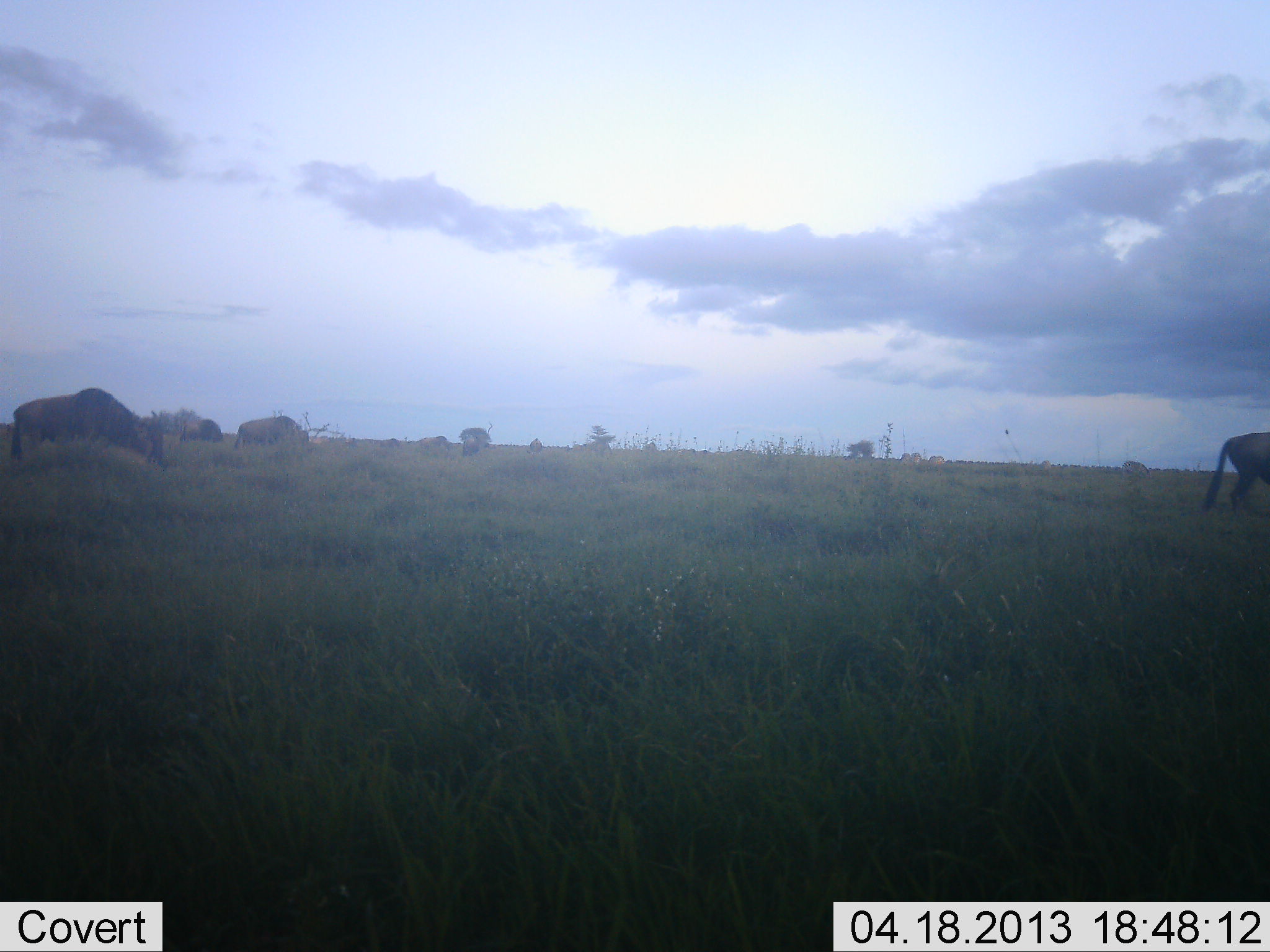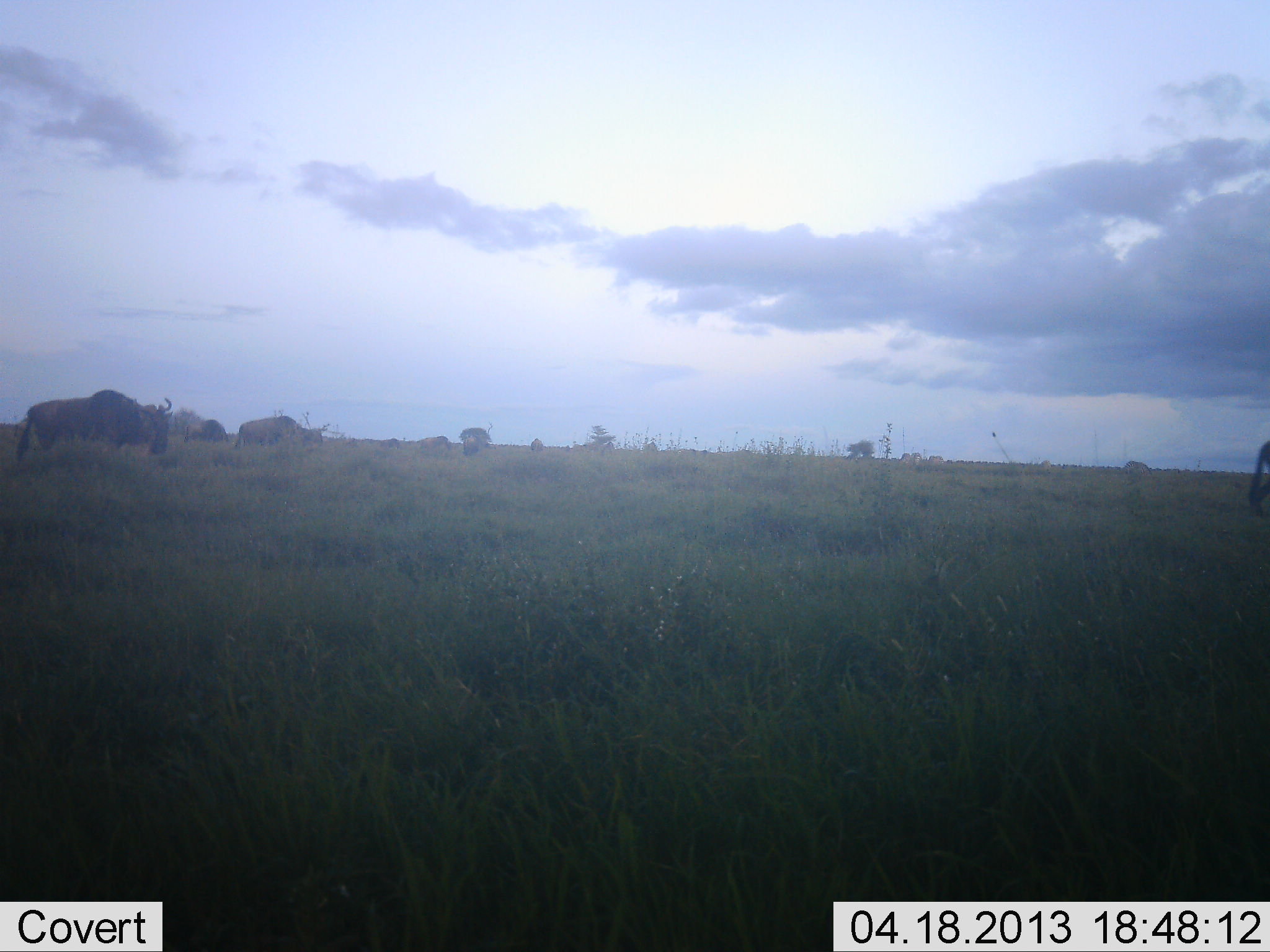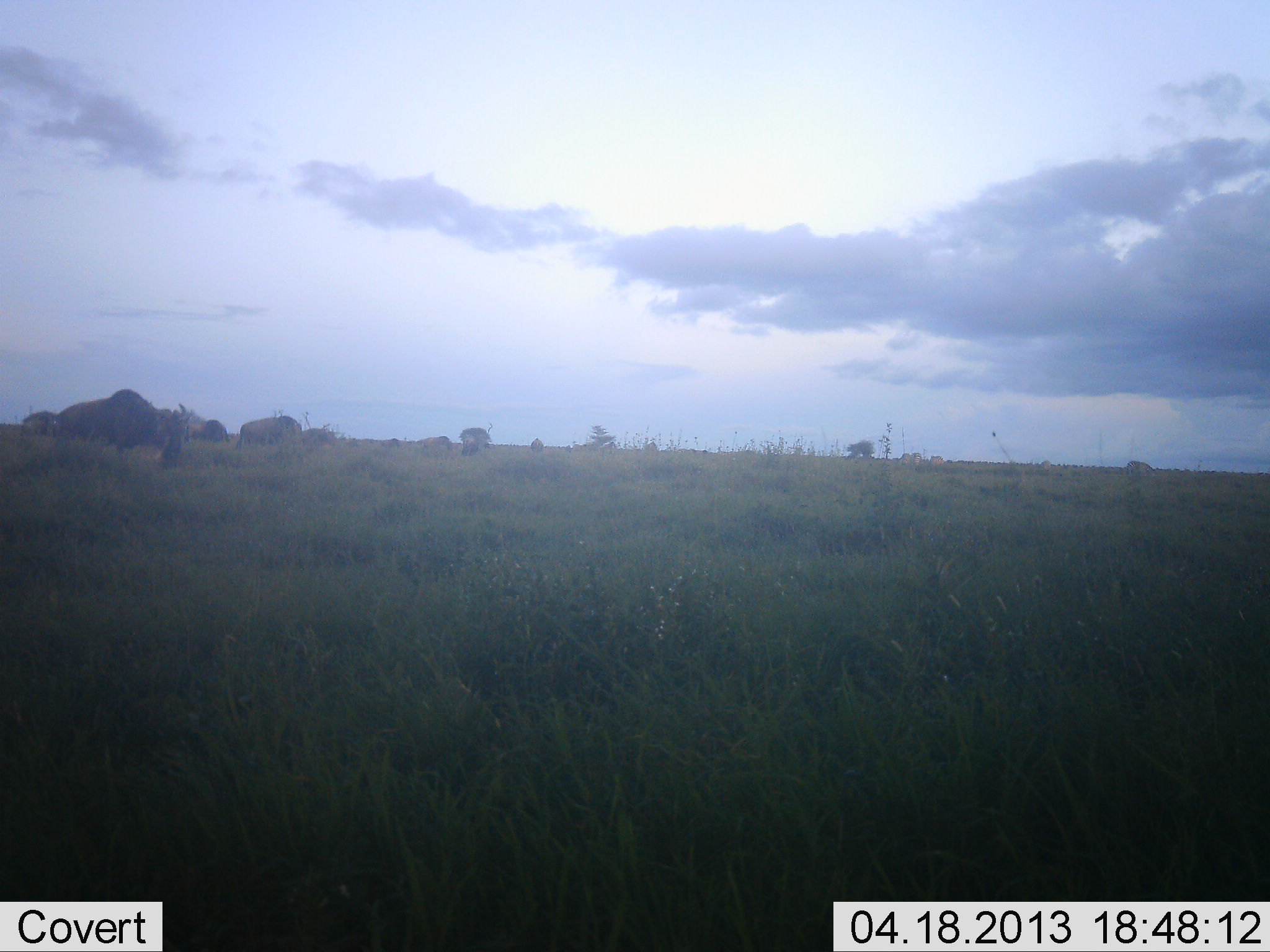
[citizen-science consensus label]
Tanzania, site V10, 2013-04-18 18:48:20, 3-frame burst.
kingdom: Animalia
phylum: Chordata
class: Mammalia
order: Artiodactyla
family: Bovidae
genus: Connochaetes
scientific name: Connochaetes taurinus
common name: blue wildebeest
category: wildebeest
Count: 5.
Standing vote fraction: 21%.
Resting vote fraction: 4%.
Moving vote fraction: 57%.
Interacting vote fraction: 0%.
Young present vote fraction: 0%.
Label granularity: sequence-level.